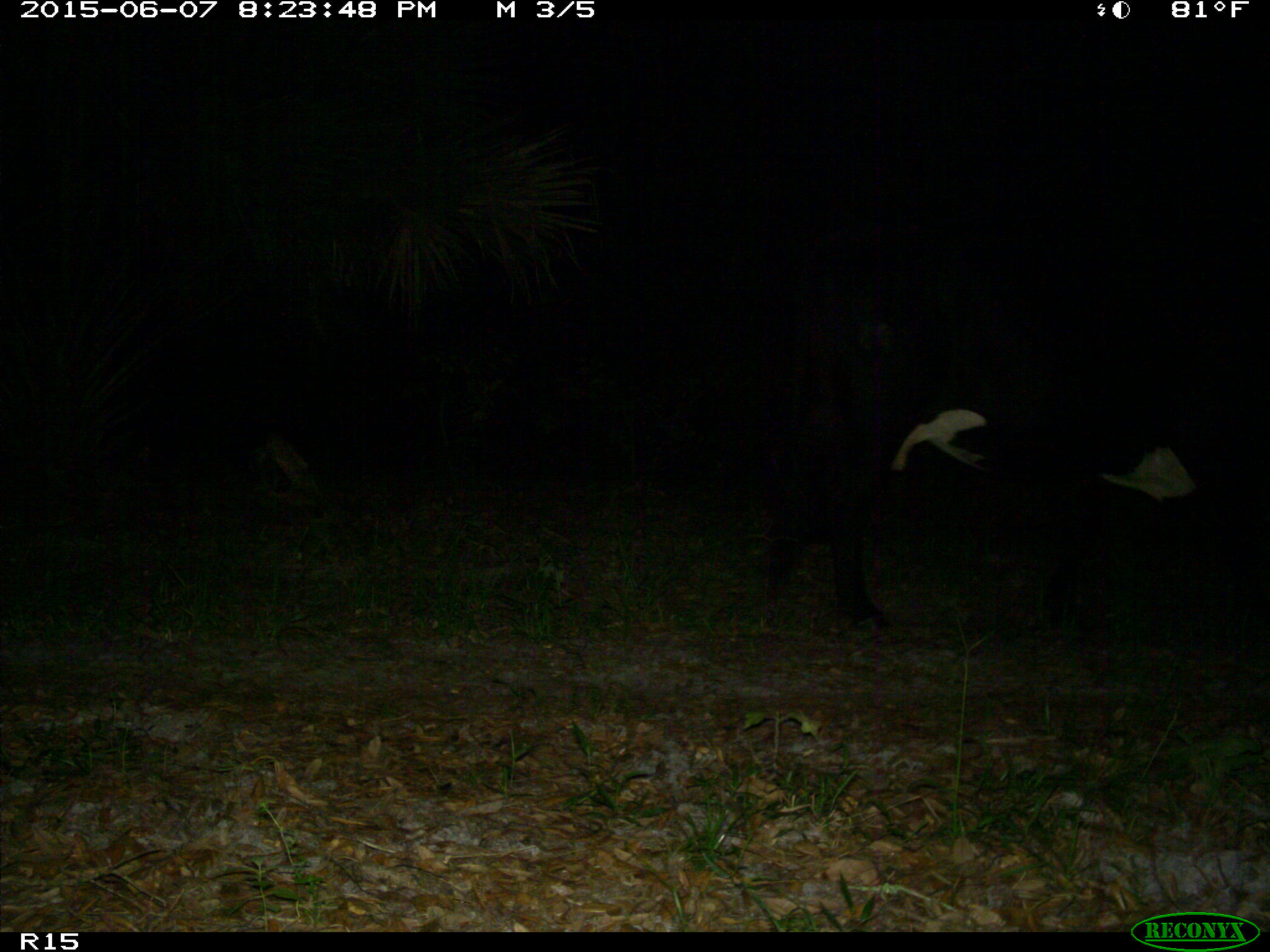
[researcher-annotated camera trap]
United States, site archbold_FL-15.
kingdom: Animalia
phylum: Chordata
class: Mammalia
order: Artiodactyla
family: Bovidae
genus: Bos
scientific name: Bos taurus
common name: domestic cow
Bos taurus (domestic cow).